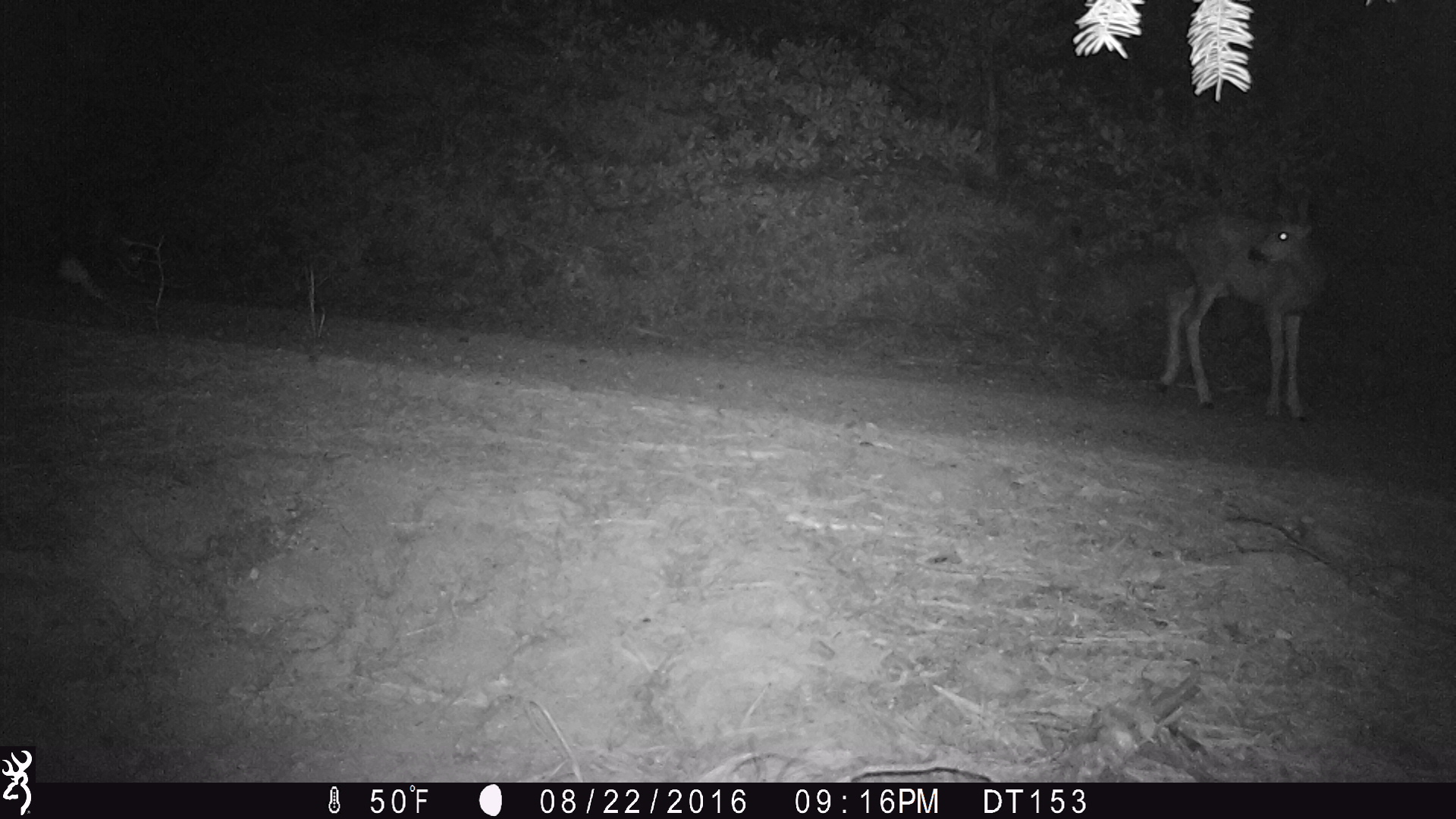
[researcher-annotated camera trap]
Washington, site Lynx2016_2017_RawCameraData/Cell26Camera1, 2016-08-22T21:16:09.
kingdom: Animalia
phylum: Chordata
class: Mammalia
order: Artiodactyla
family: Cervidae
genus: Odocoileus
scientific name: Odocoileus hemionus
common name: mule deer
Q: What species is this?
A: Odocoileus hemionus (mule deer).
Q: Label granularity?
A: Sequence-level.